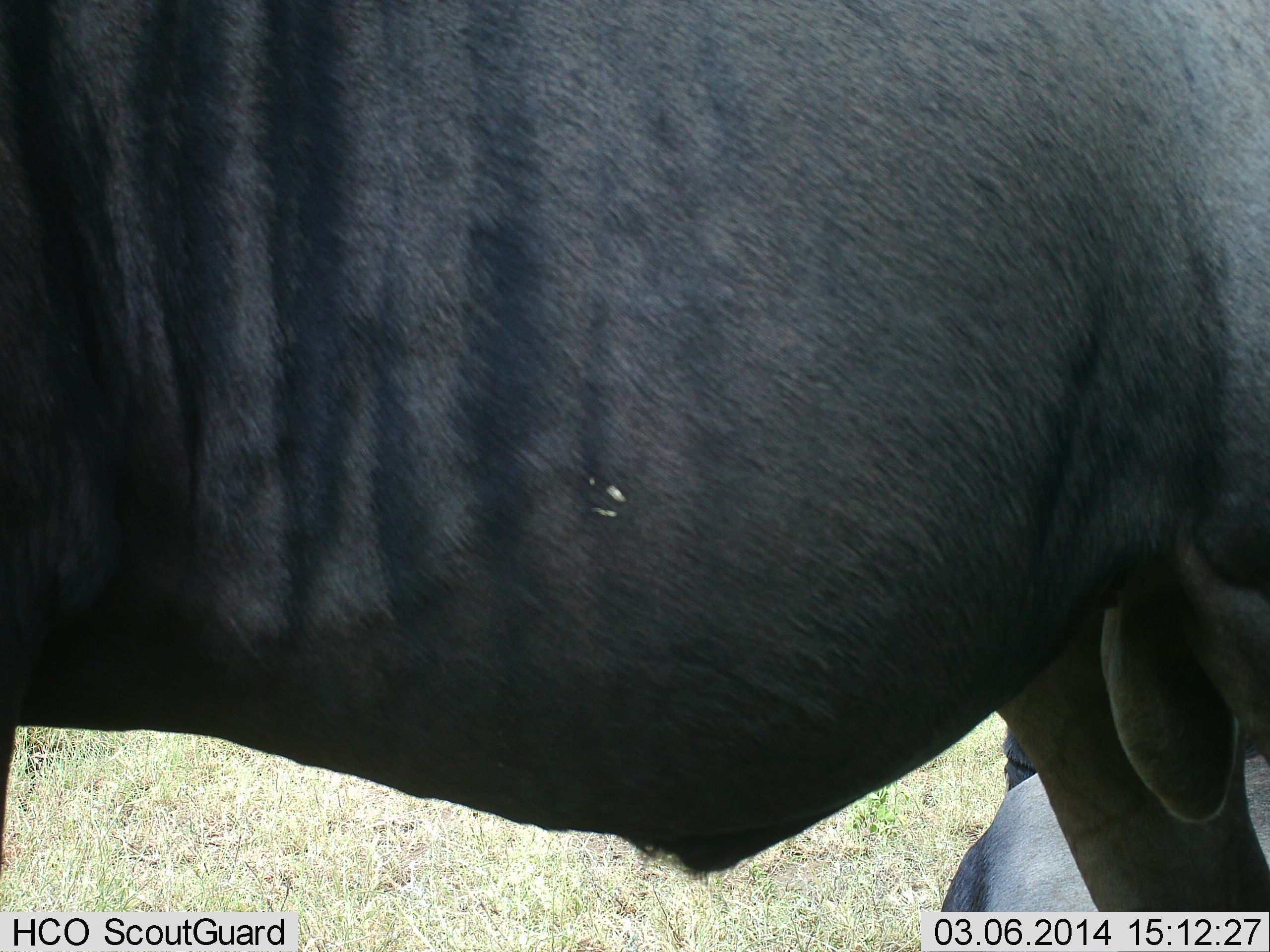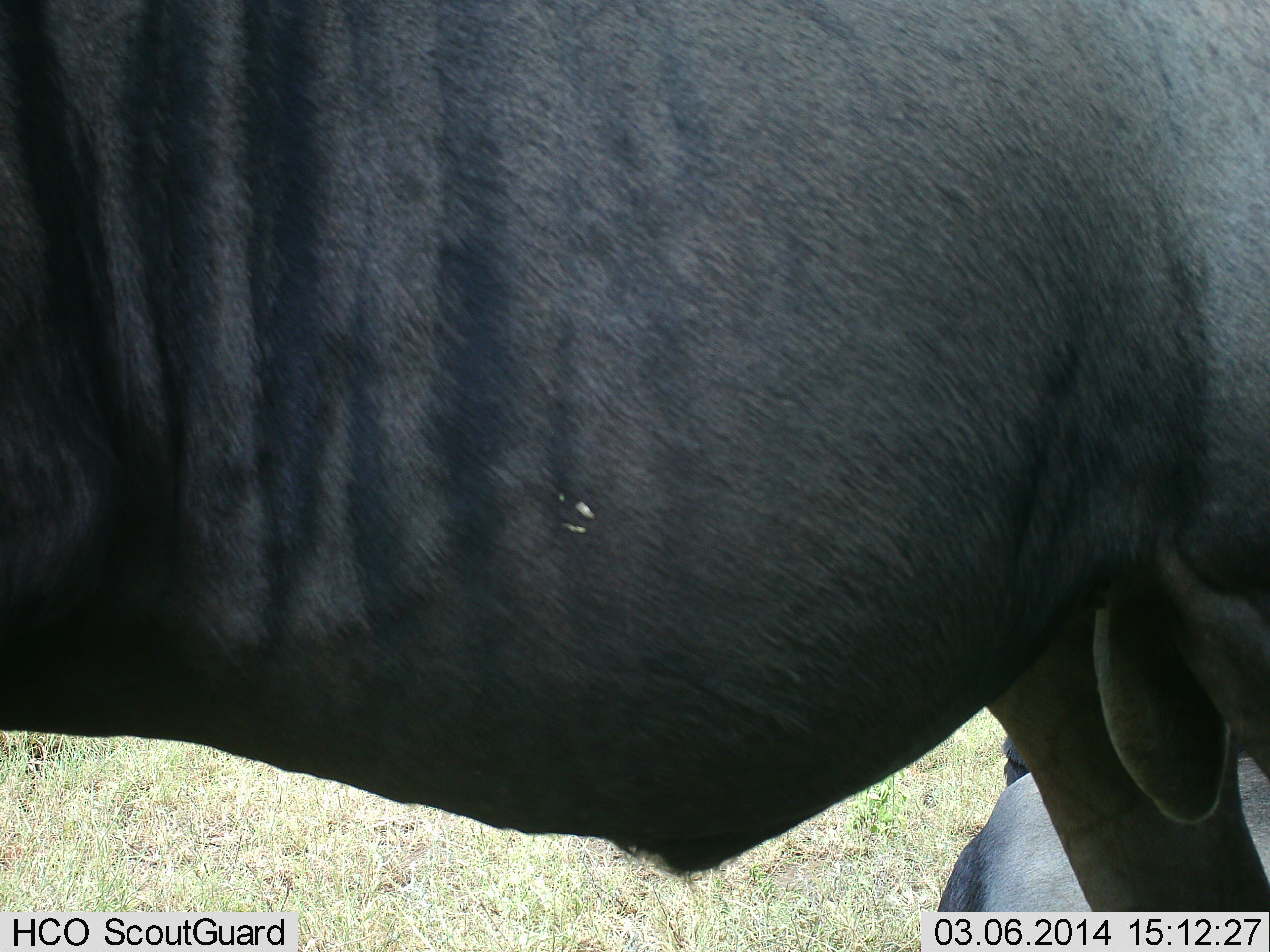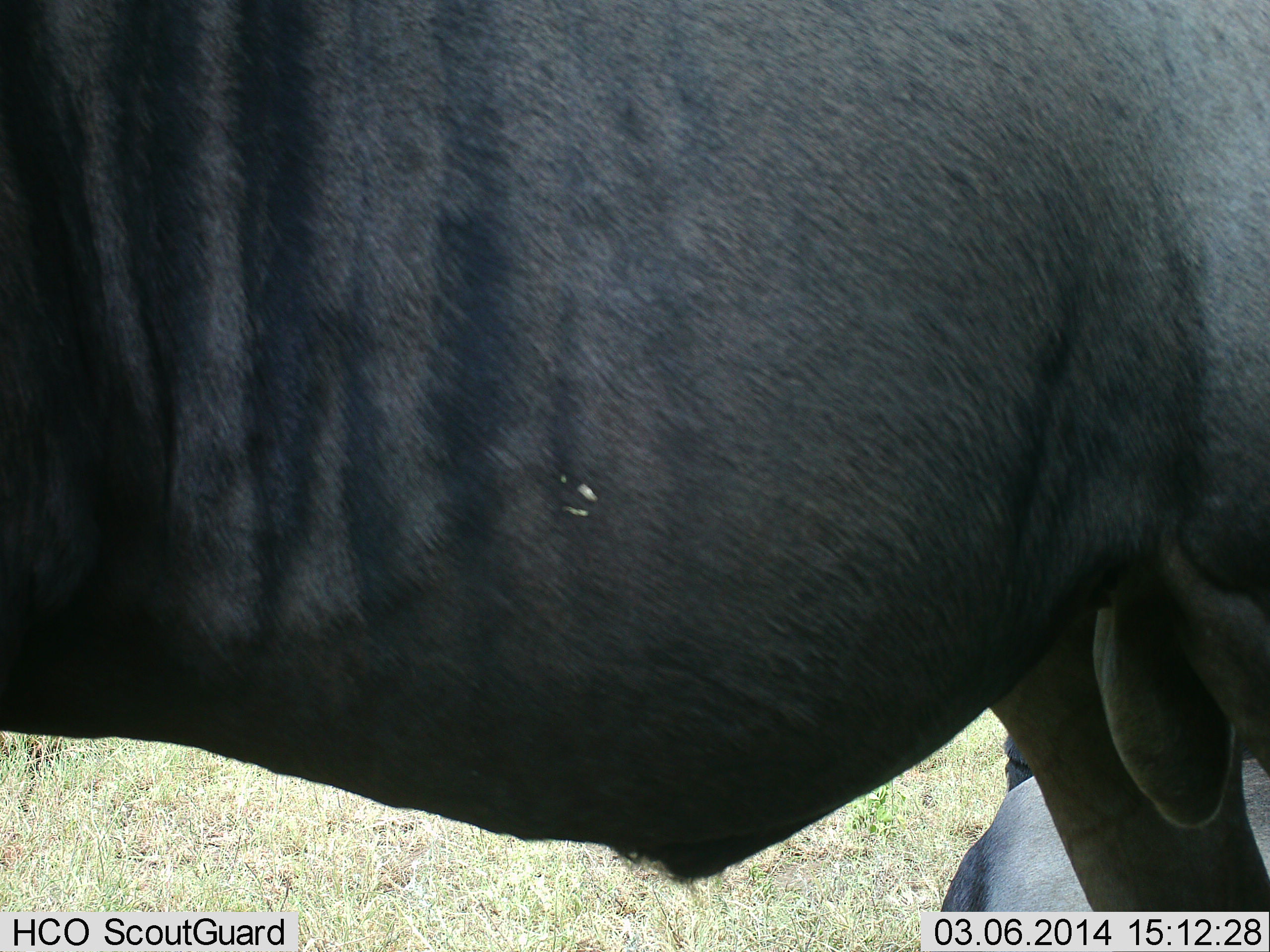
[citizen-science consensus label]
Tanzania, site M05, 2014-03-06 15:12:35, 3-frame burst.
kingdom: Animalia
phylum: Chordata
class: Mammalia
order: Artiodactyla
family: Bovidae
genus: Connochaetes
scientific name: Connochaetes taurinus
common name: blue wildebeest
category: wildebeest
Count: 2.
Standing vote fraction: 100%.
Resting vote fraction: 70%.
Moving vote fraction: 0%.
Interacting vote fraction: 0%.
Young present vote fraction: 0%.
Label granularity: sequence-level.